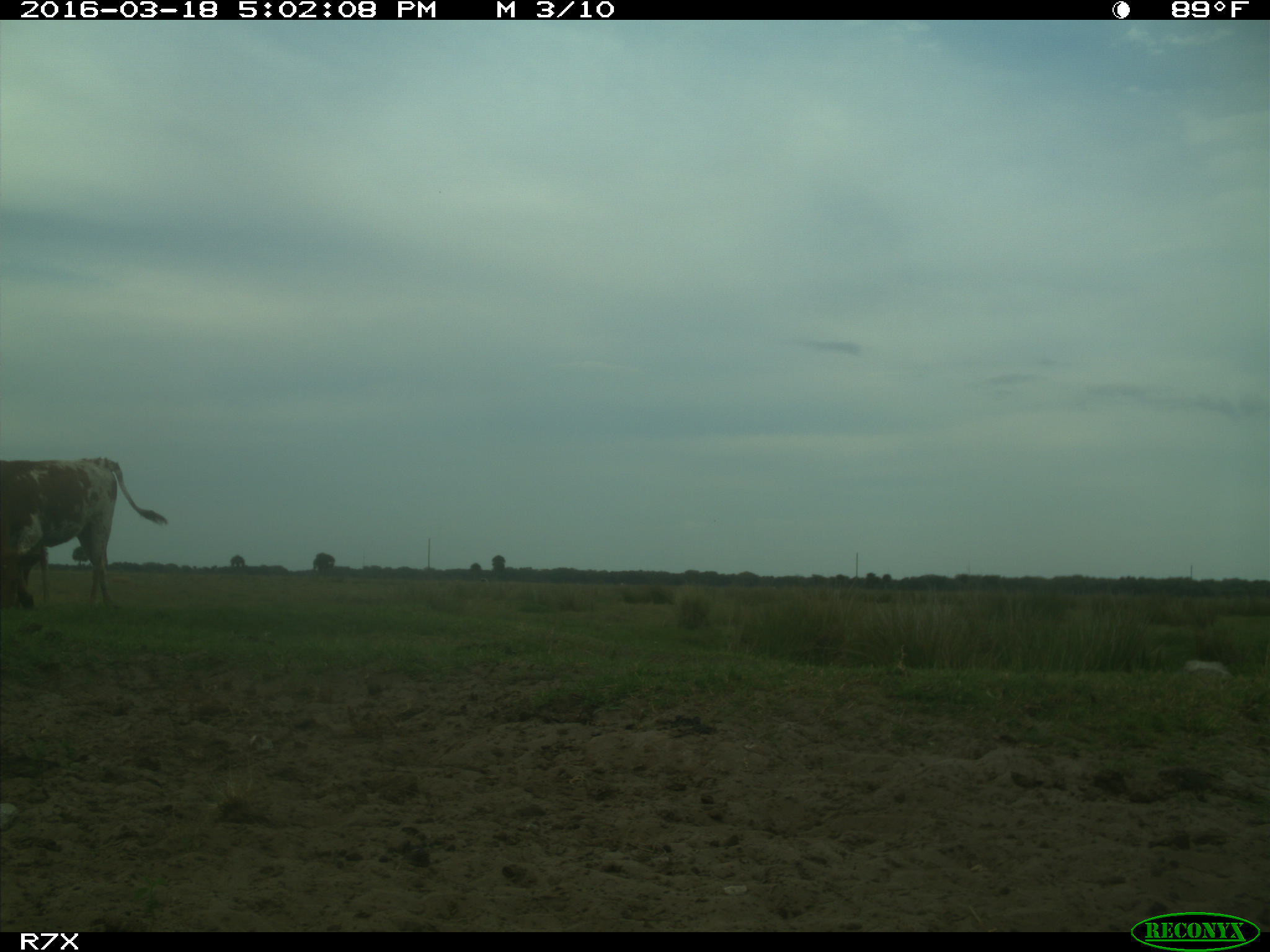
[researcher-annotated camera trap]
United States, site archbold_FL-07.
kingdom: Animalia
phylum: Chordata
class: Mammalia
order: Artiodactyla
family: Bovidae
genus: Bos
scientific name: Bos taurus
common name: domestic cow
Bos taurus (domestic cow).